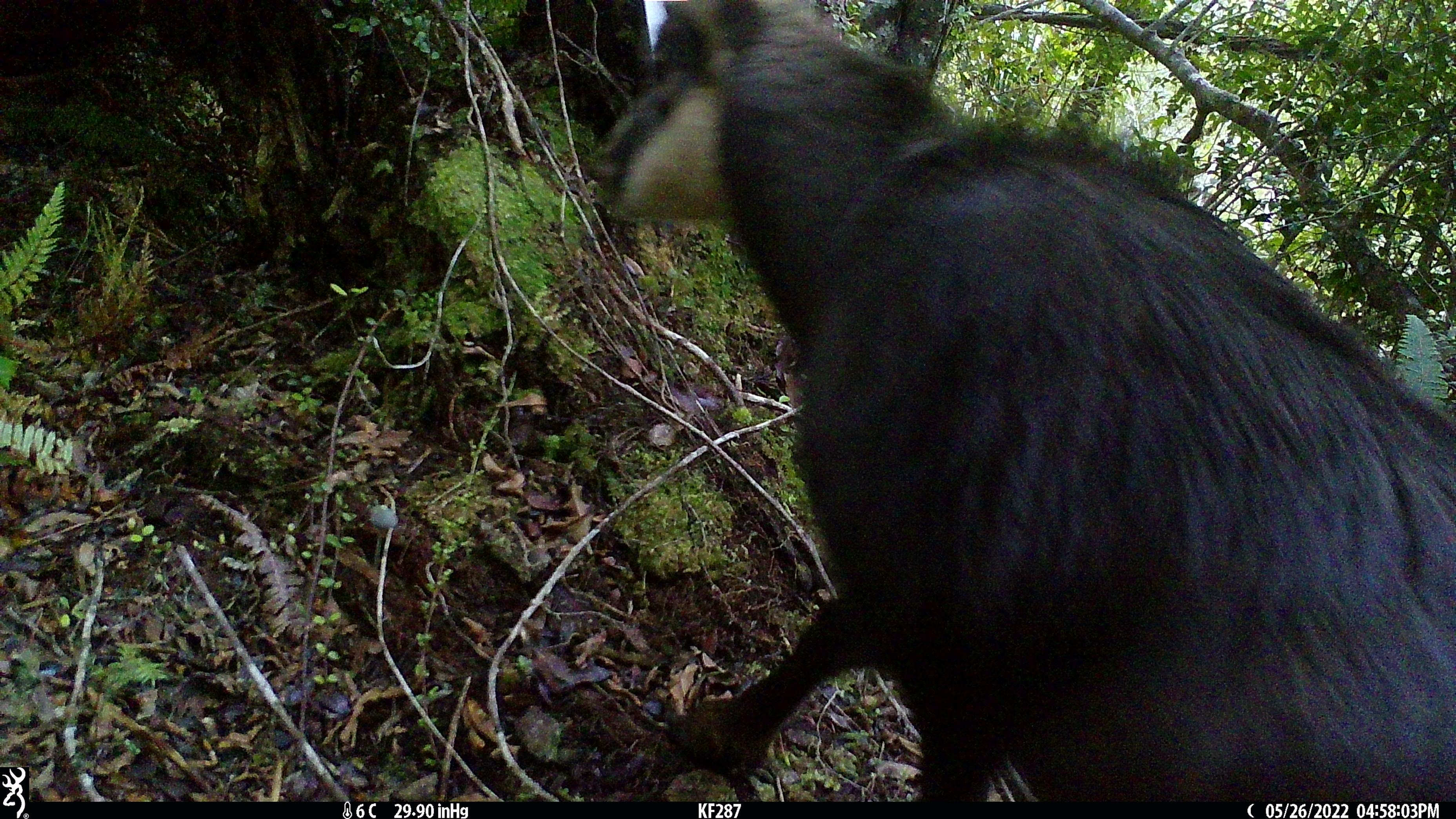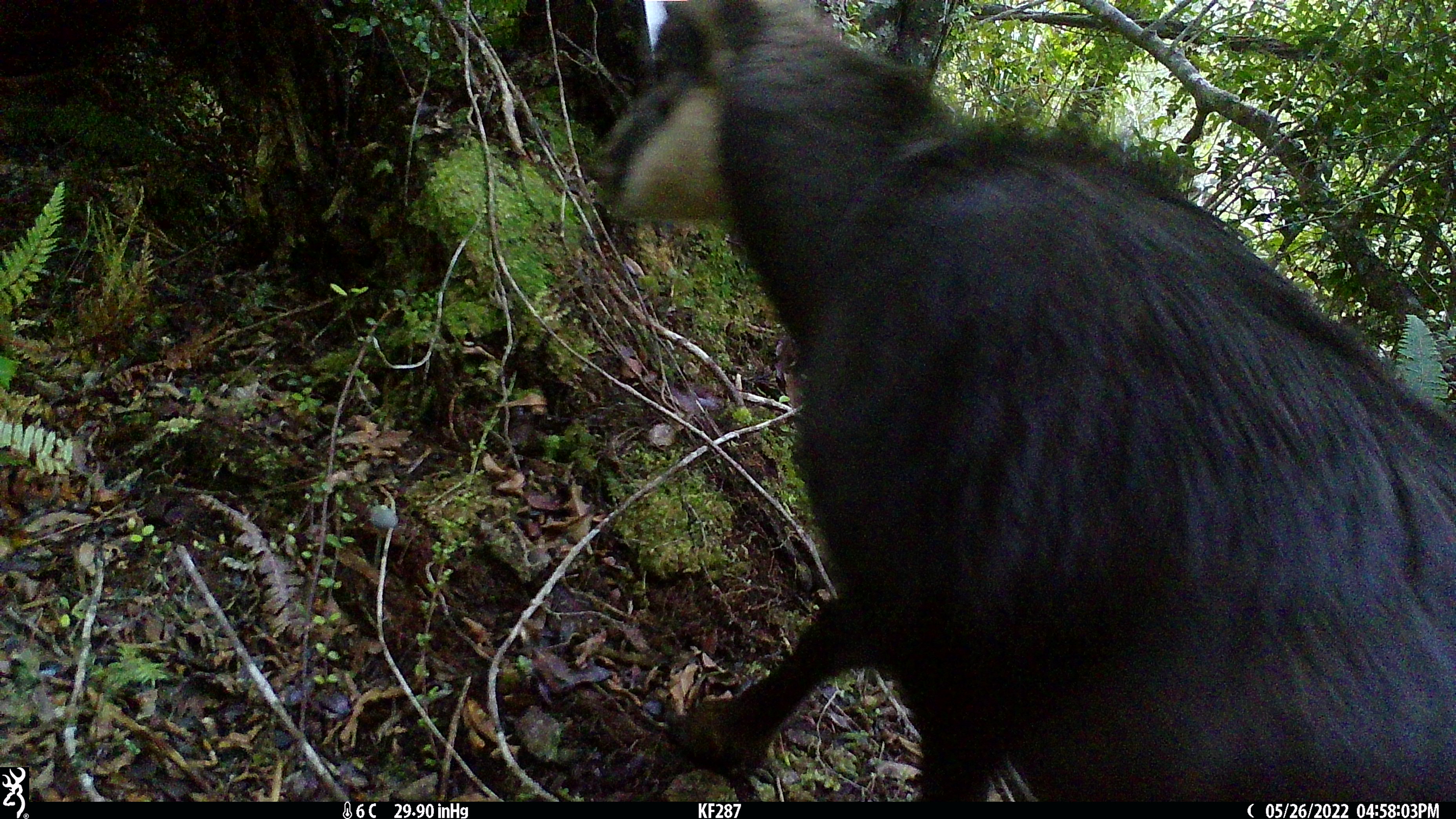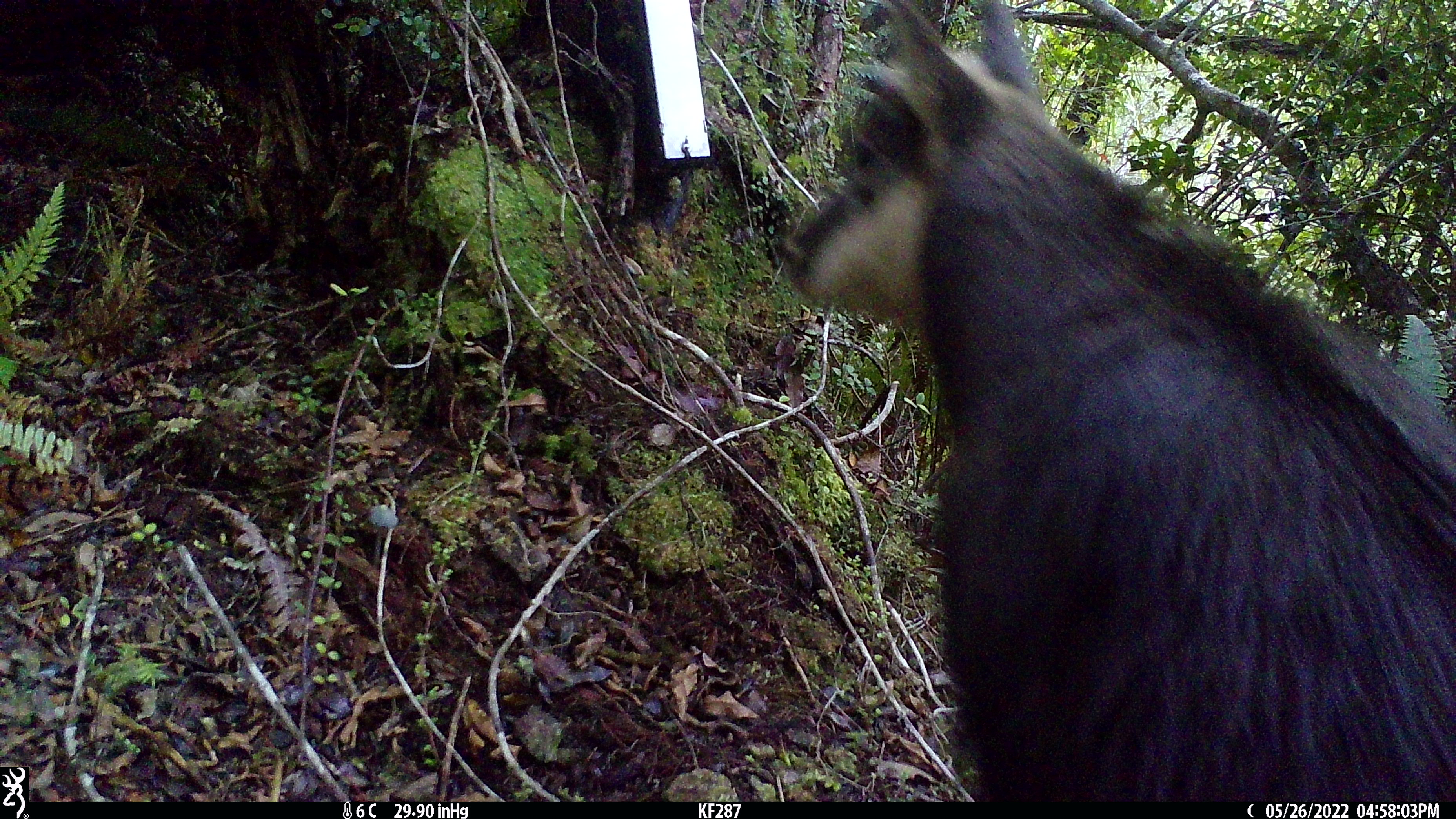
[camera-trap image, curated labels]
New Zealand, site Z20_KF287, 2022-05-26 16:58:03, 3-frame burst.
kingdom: Animalia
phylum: Chordata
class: Mammalia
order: Artiodactyla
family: Bovidae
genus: Rupicapra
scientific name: Rupicapra rupicapra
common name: alpine chamois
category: chamois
Chamois (alpine chamois) (Rupicapra rupicapra).